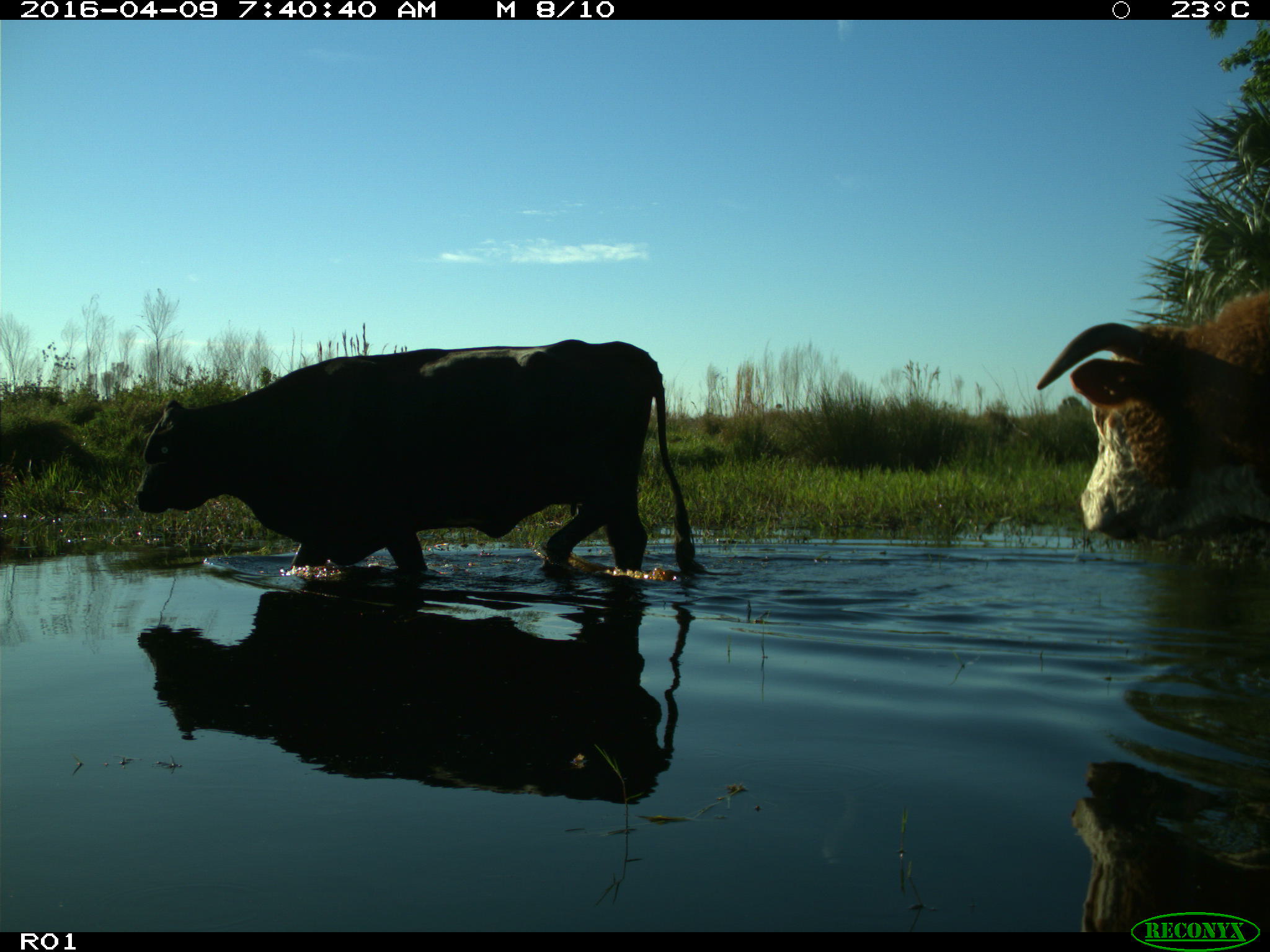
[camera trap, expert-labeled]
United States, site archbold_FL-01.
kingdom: Animalia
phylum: Chordata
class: Mammalia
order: Artiodactyla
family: Bovidae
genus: Bos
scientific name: Bos taurus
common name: domestic cow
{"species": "Bos taurus (domestic cow)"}